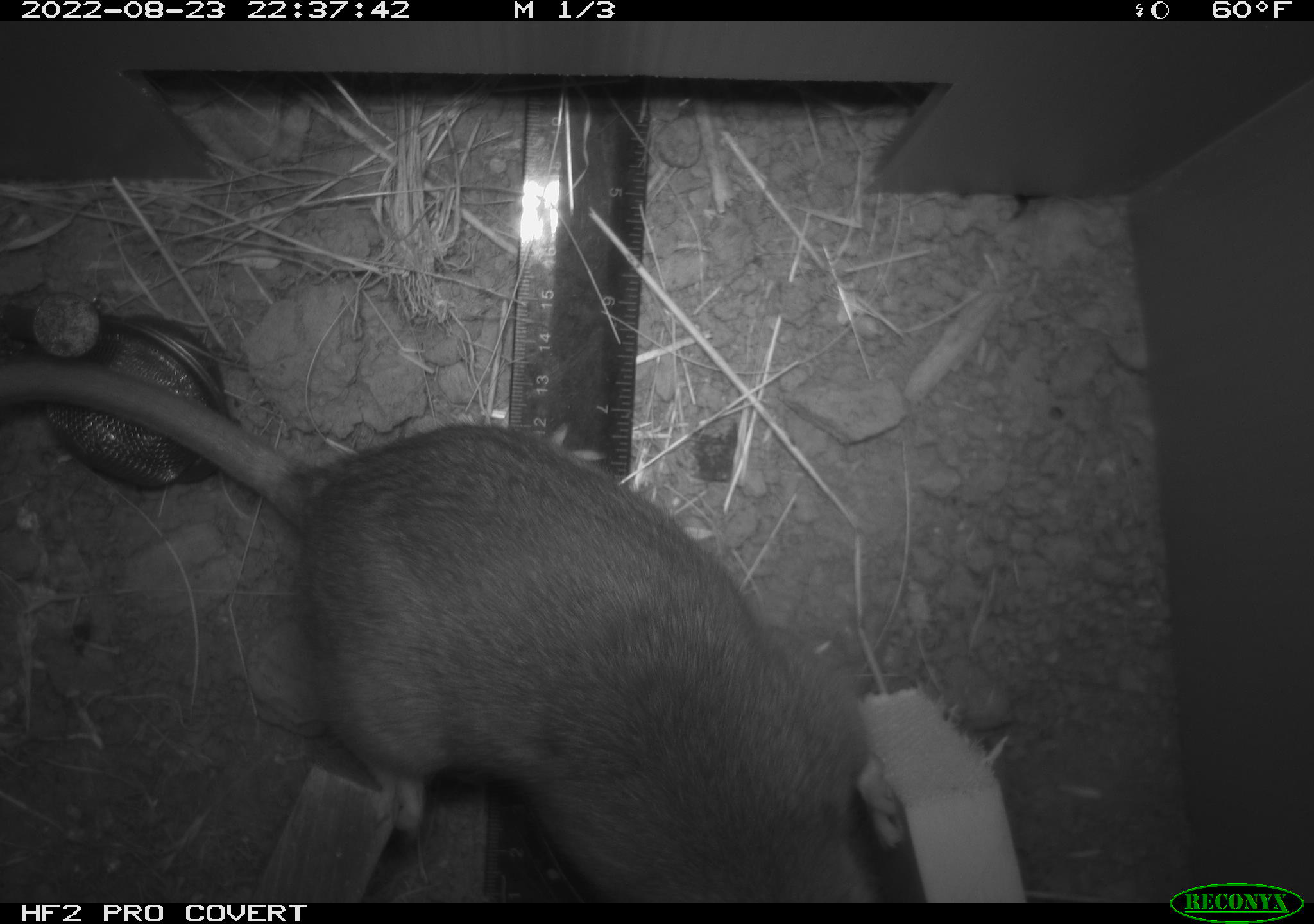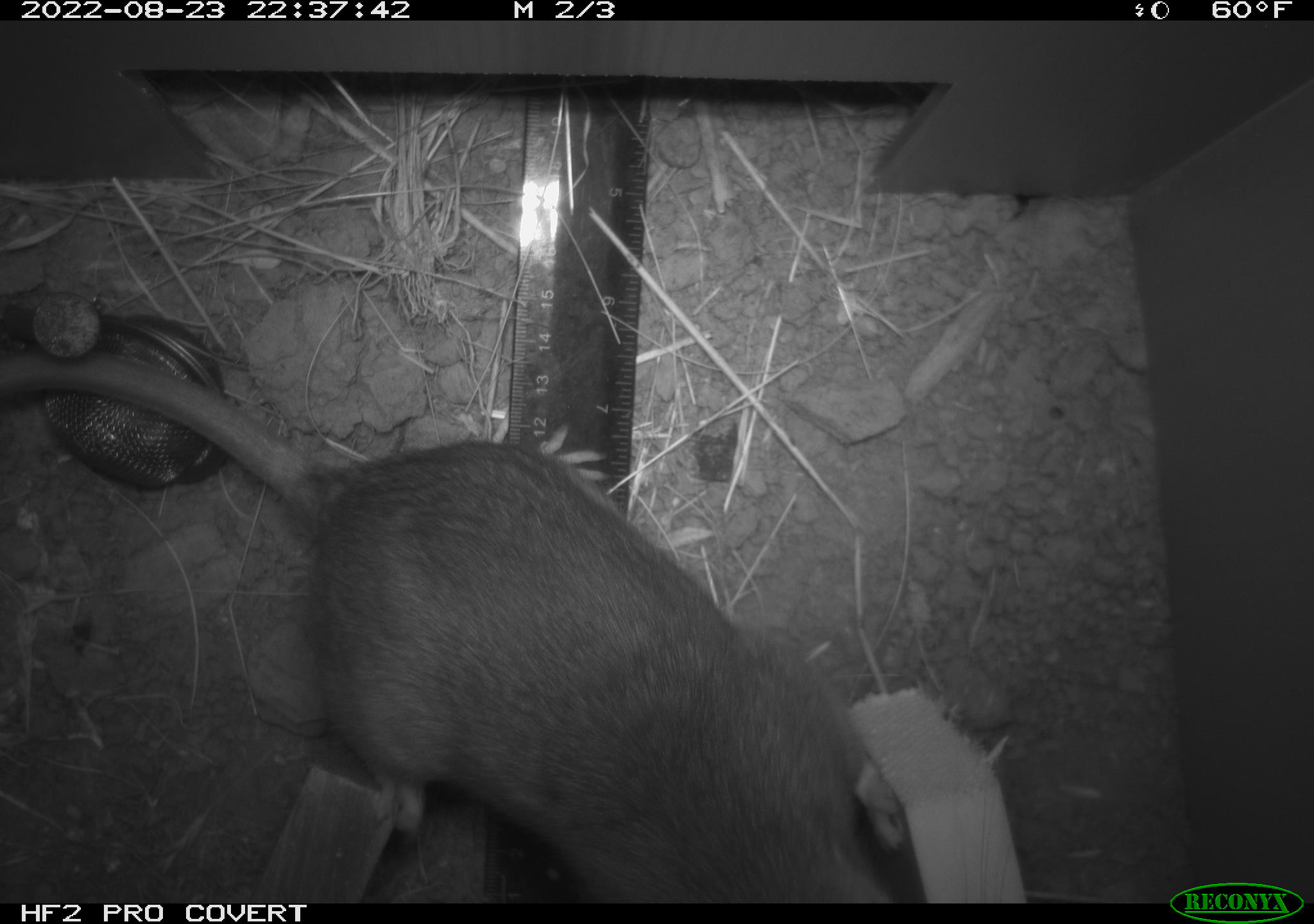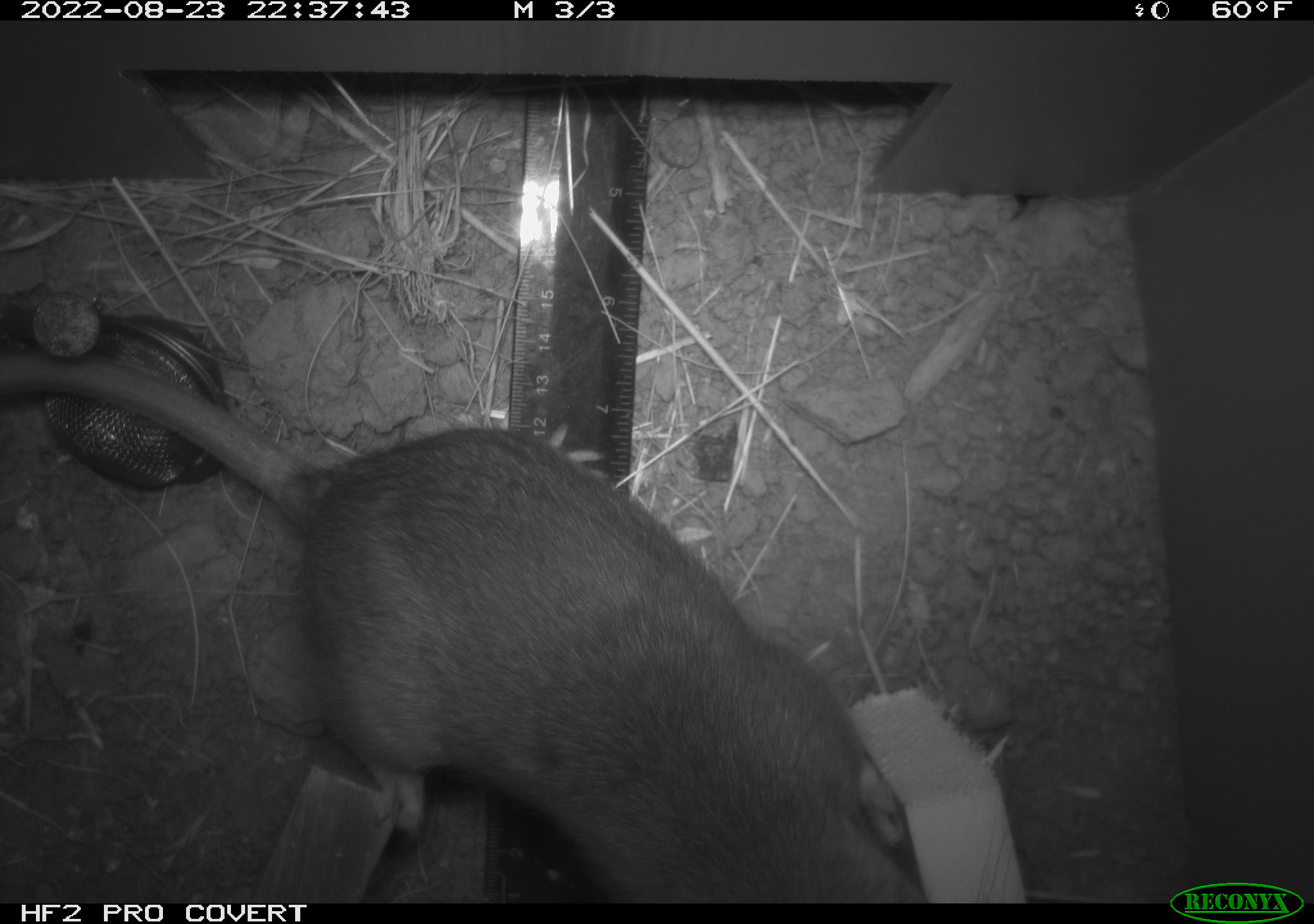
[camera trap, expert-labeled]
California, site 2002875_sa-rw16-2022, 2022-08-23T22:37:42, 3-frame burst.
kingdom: Animalia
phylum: Chordata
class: Mammalia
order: Rodentia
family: Muridae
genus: Rattus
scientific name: Rattus rattus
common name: house rat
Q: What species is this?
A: House rat (Rattus rattus).